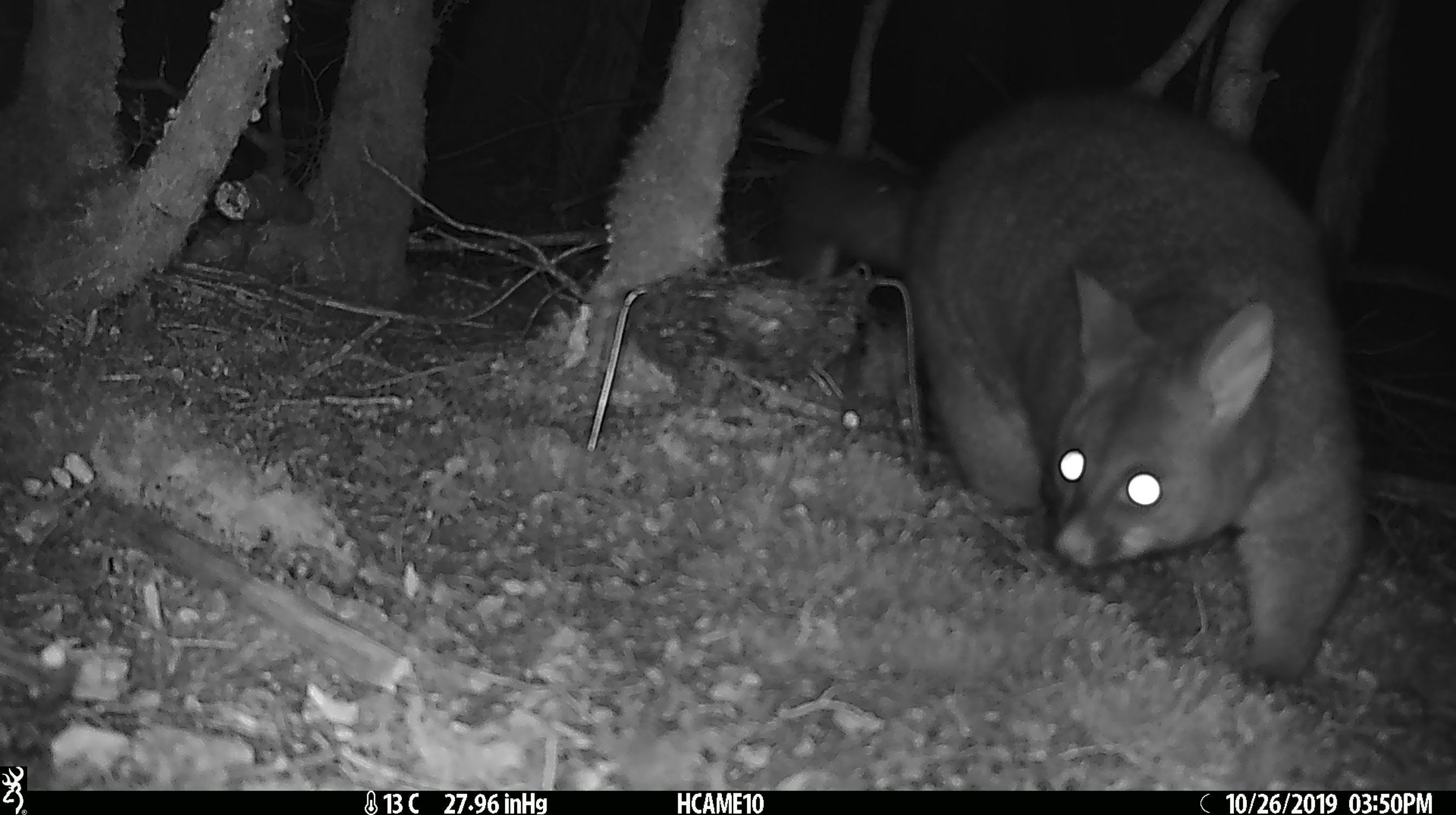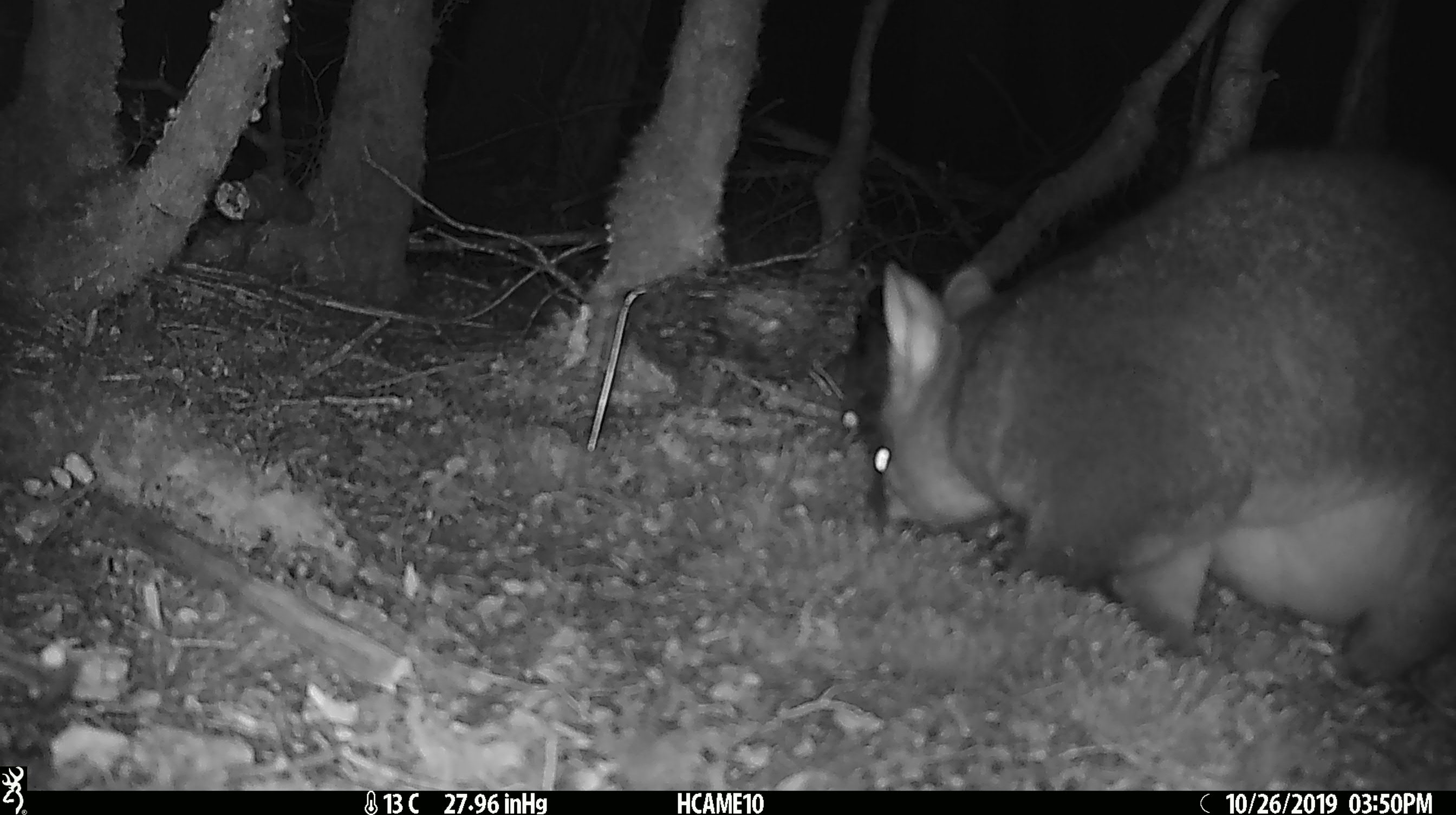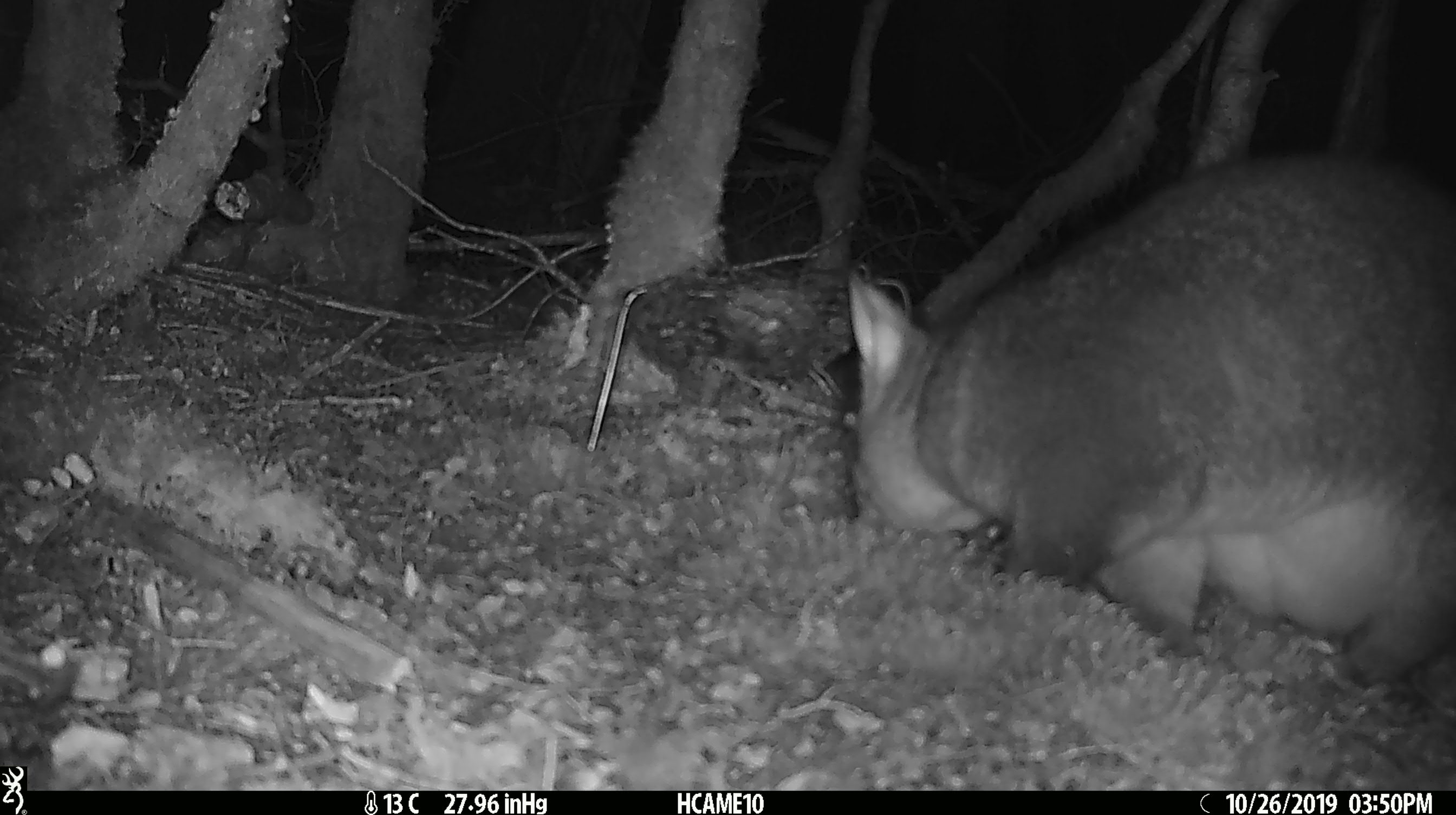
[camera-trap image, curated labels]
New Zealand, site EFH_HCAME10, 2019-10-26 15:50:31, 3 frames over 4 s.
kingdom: Animalia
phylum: Chordata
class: Mammalia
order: Diprotodontia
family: Phalangeridae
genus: Trichosurus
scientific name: Trichosurus vulpecula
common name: common brushtail possum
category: possum